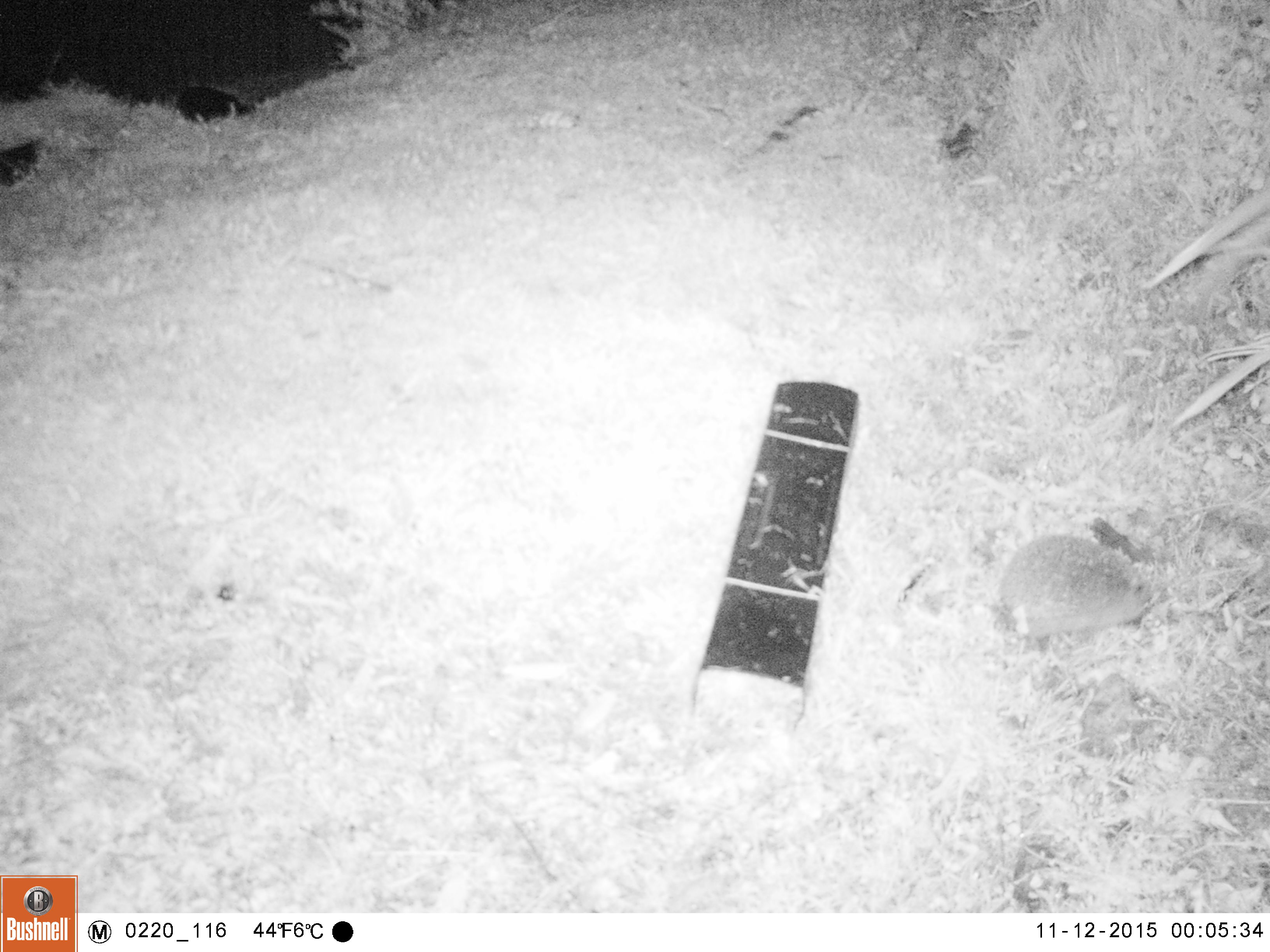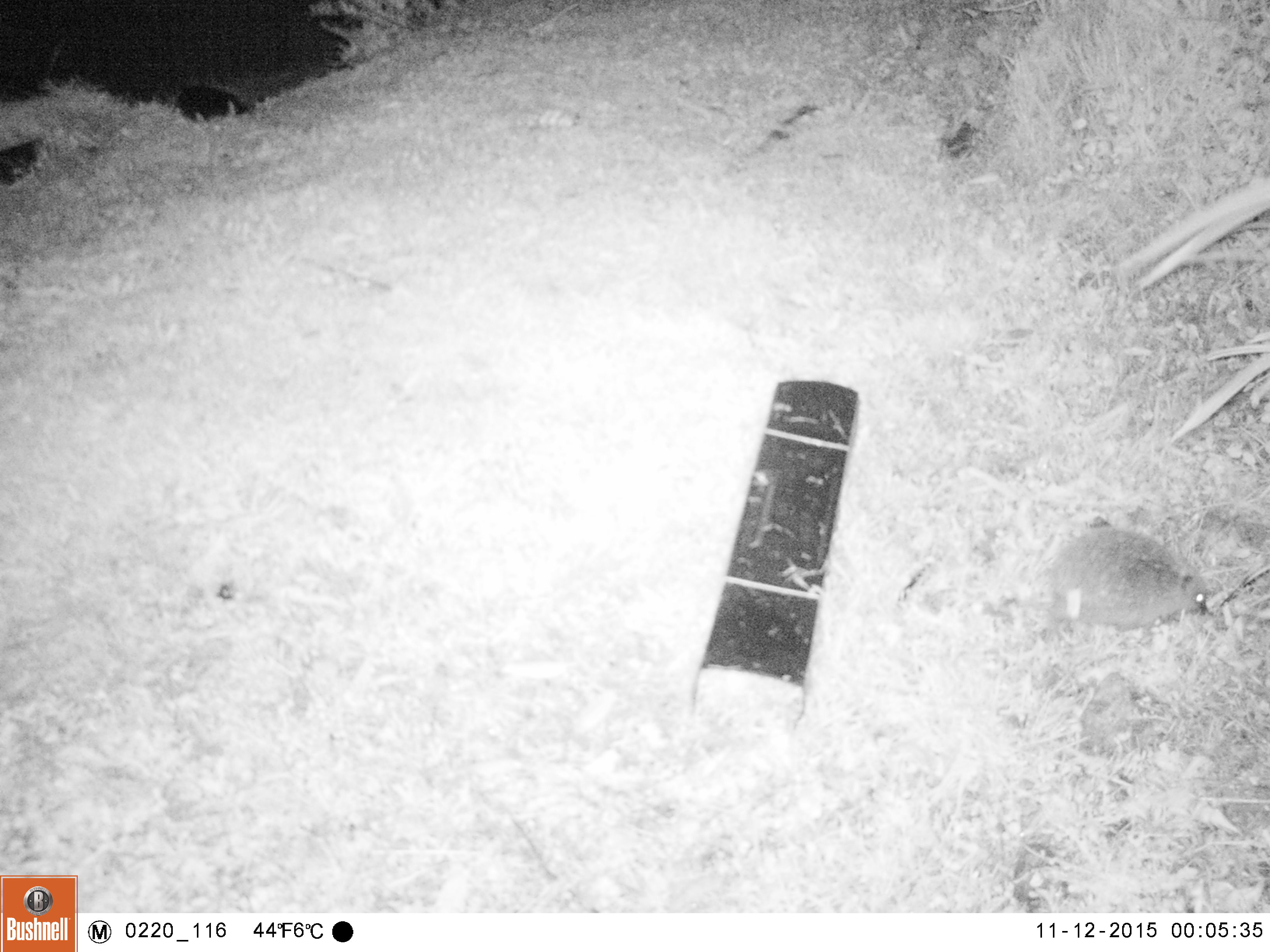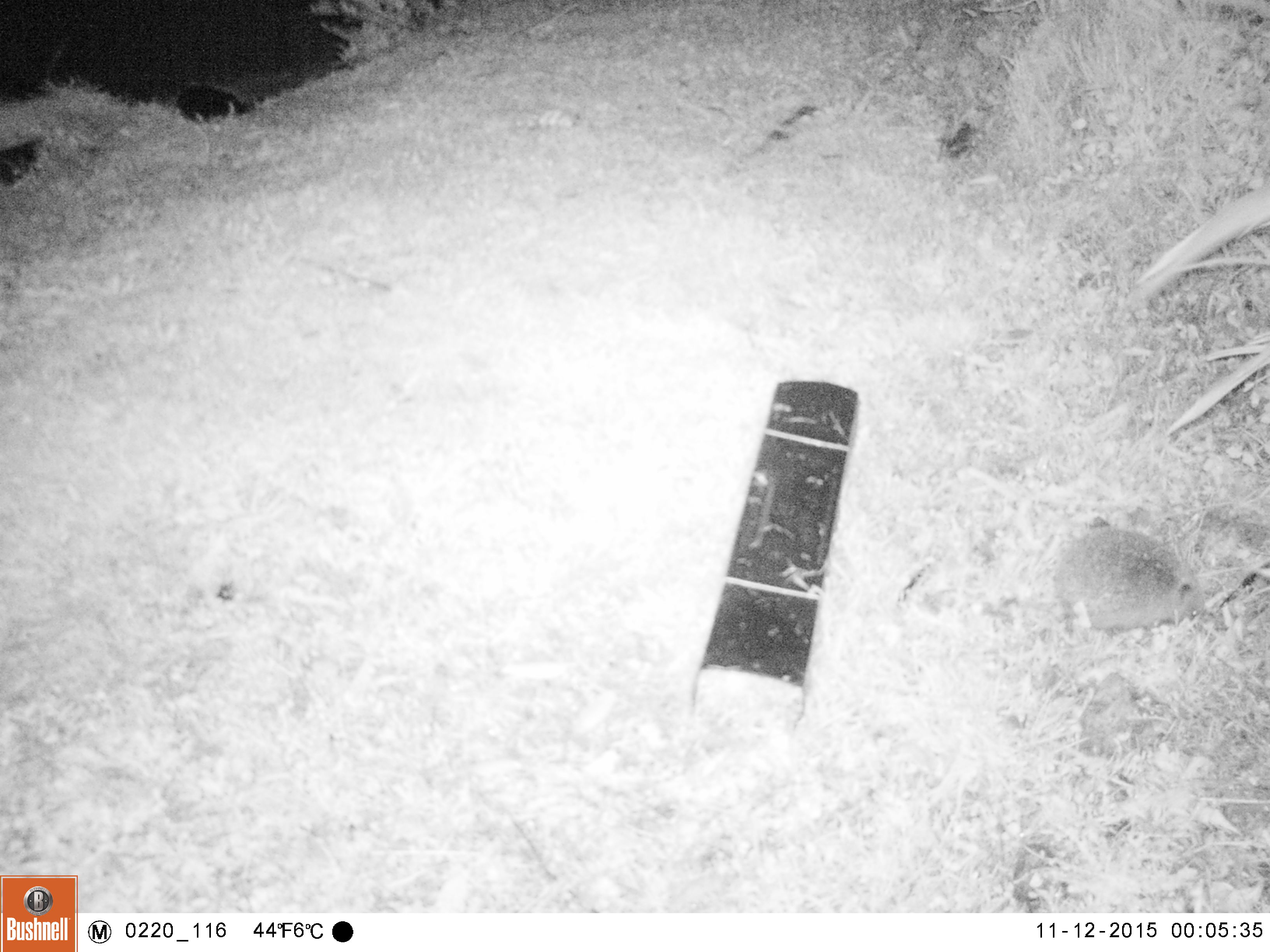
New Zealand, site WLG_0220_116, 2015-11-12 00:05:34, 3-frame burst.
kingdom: Animalia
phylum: Chordata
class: Mammalia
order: Eulipotyphla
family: Erinaceidae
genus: Erinaceus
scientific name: Erinaceus europaeus europaeus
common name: european hedgehog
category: hedgehog